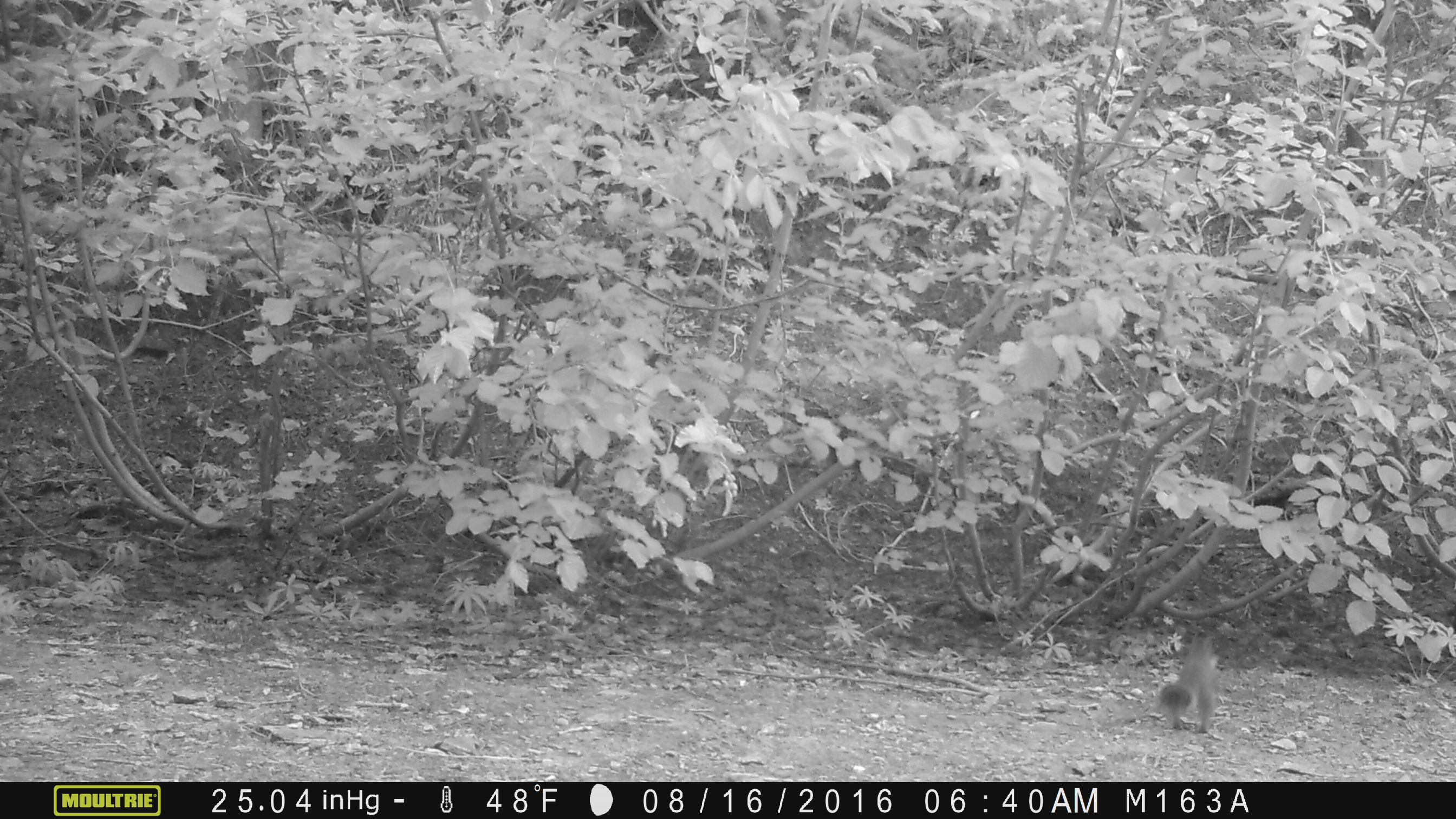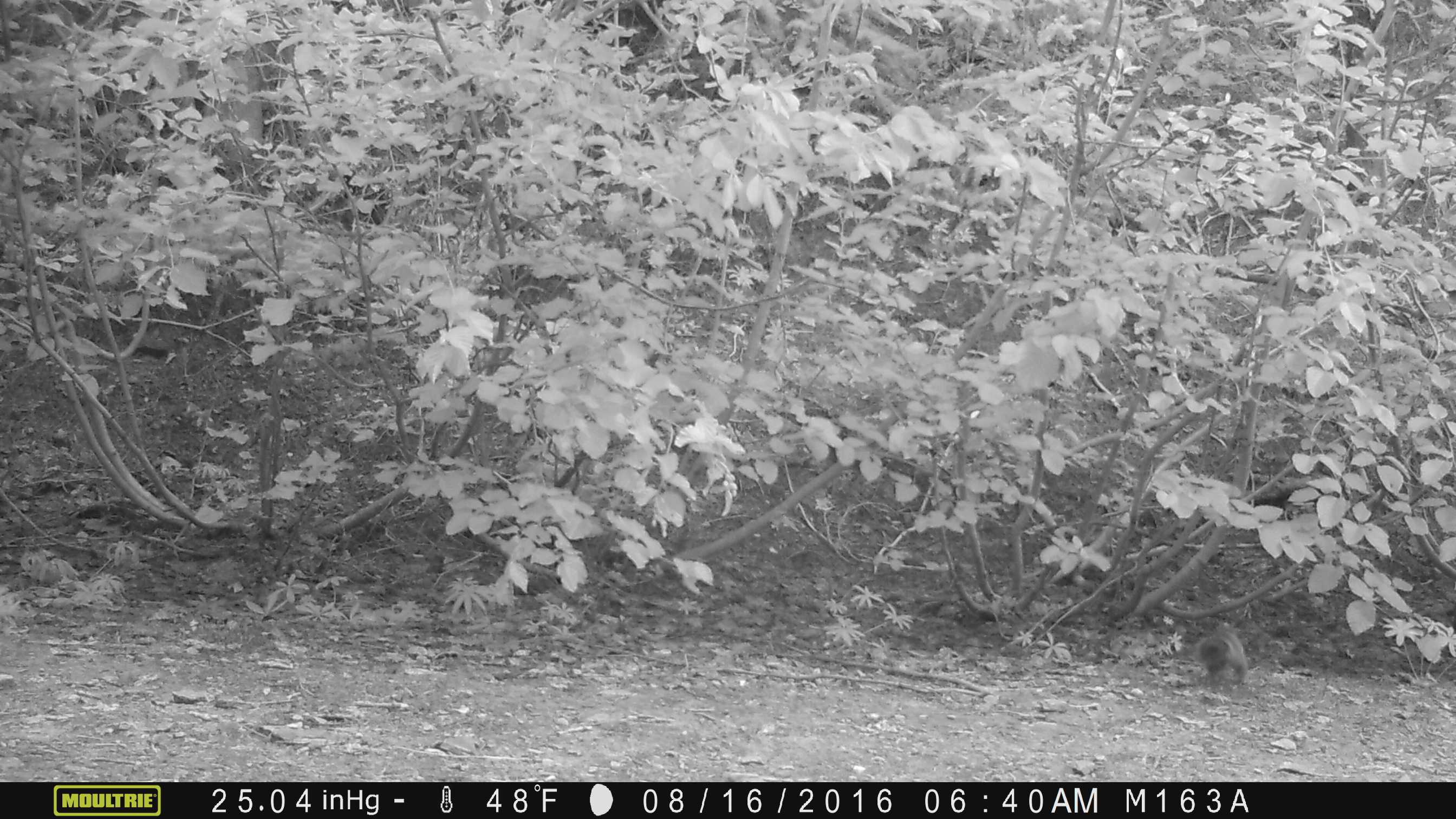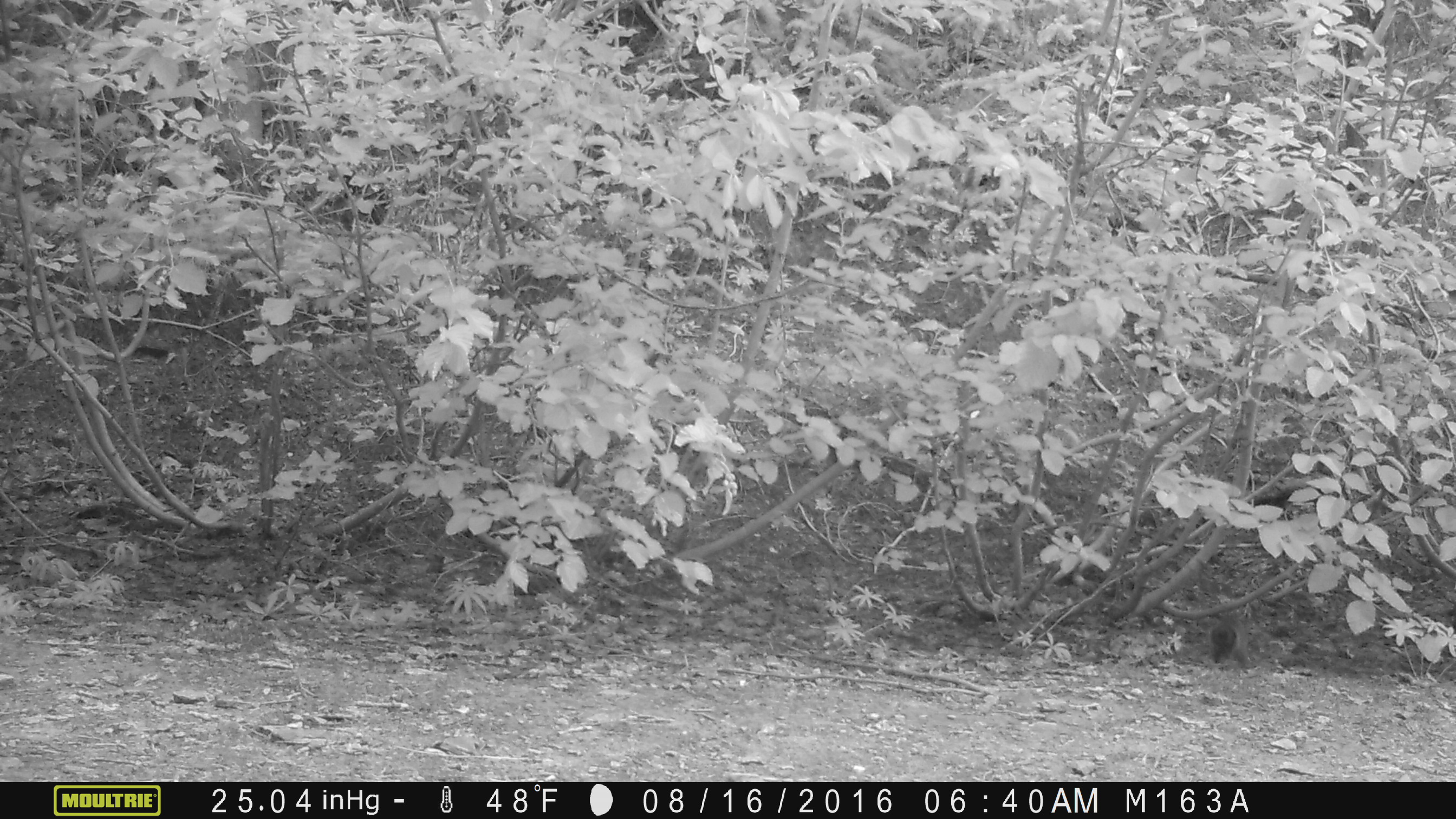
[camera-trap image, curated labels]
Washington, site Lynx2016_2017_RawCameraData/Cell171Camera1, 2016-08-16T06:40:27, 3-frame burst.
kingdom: Animalia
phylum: Chordata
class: Mammalia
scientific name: Mammalia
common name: small mammal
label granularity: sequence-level